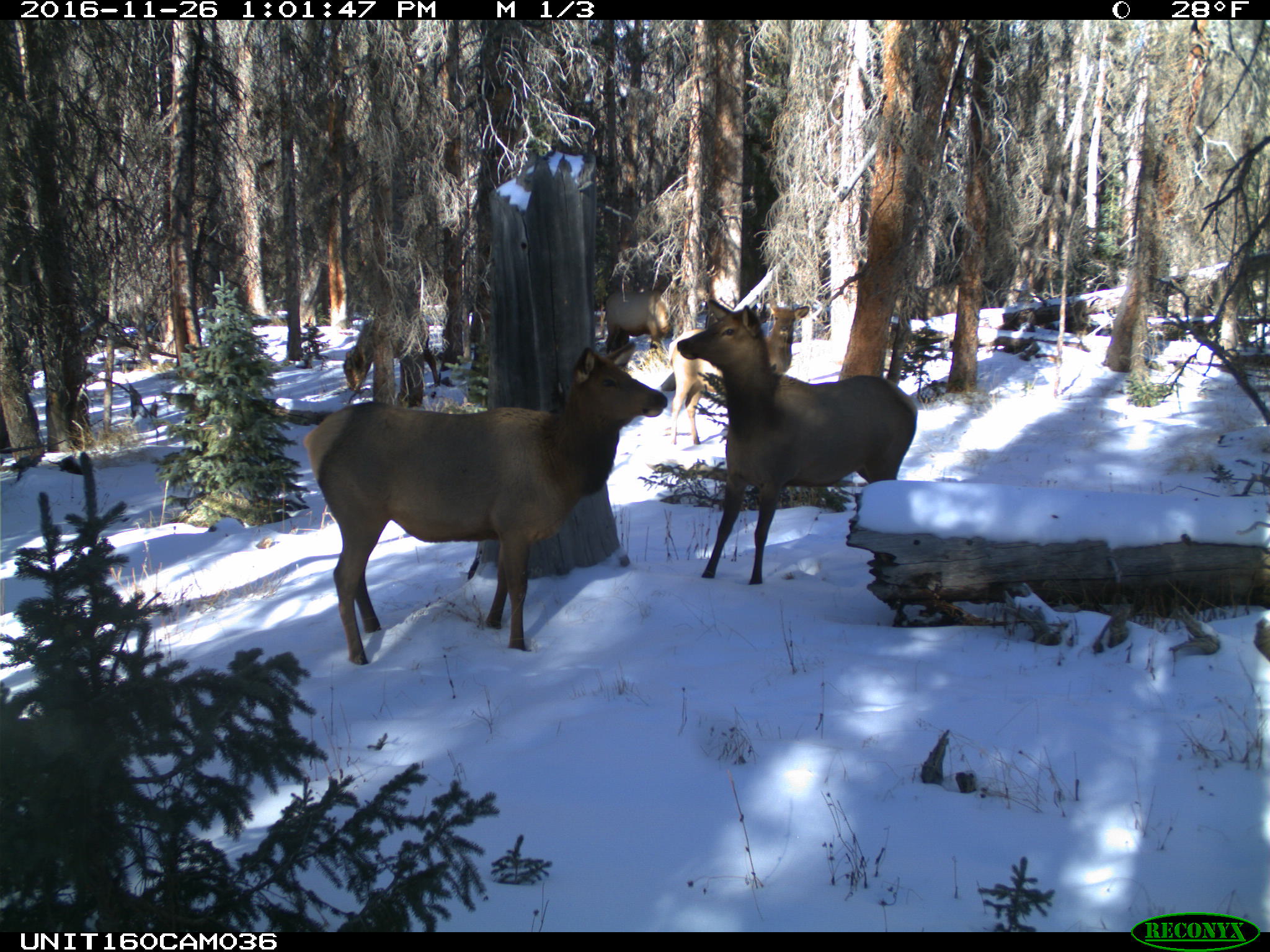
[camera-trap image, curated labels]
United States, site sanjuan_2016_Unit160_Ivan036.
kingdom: Animalia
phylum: Chordata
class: Mammalia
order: Artiodactyla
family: Cervidae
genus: Cervus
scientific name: Cervus elaphus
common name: red deer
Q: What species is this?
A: Cervus elaphus (red deer).